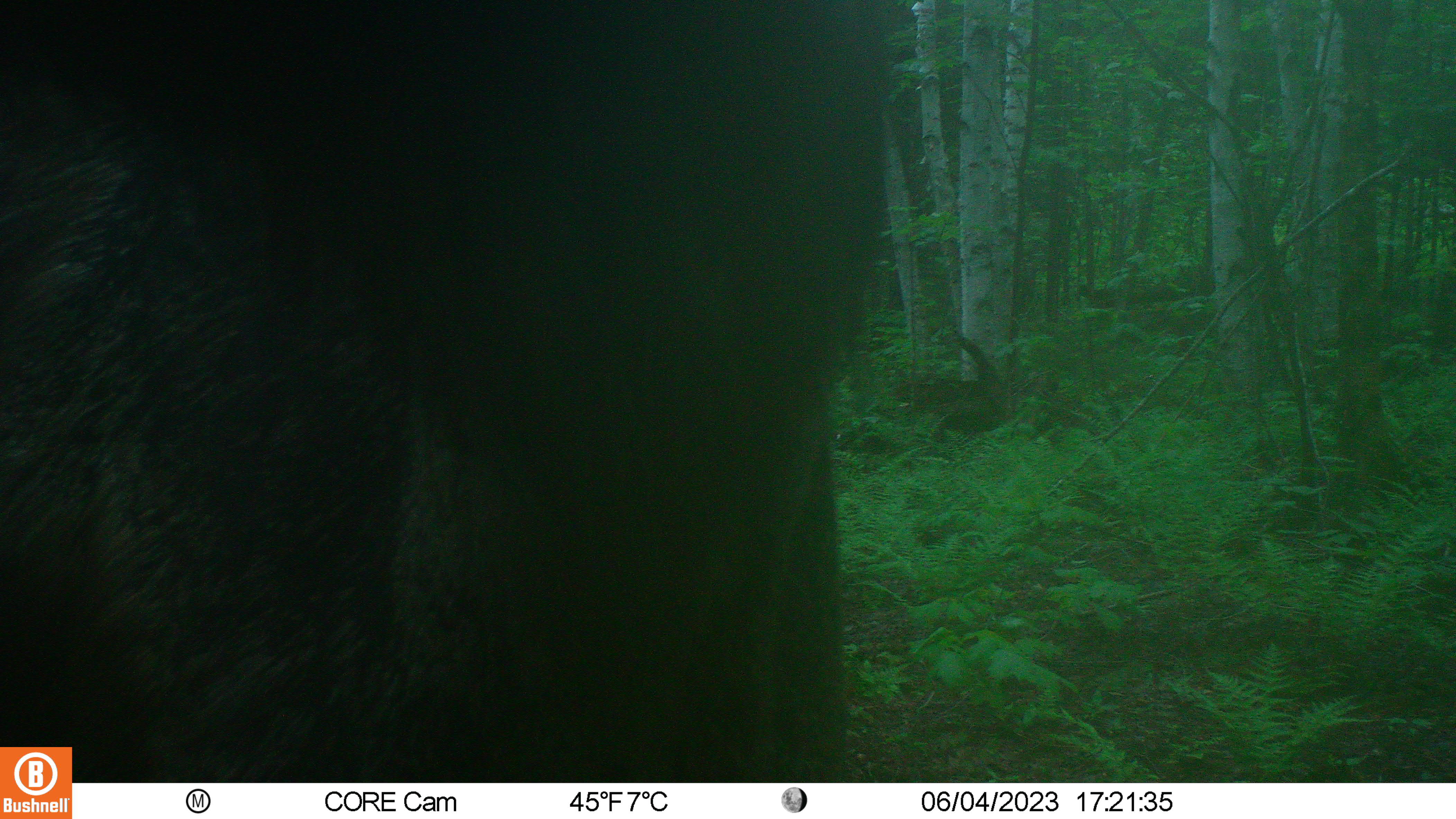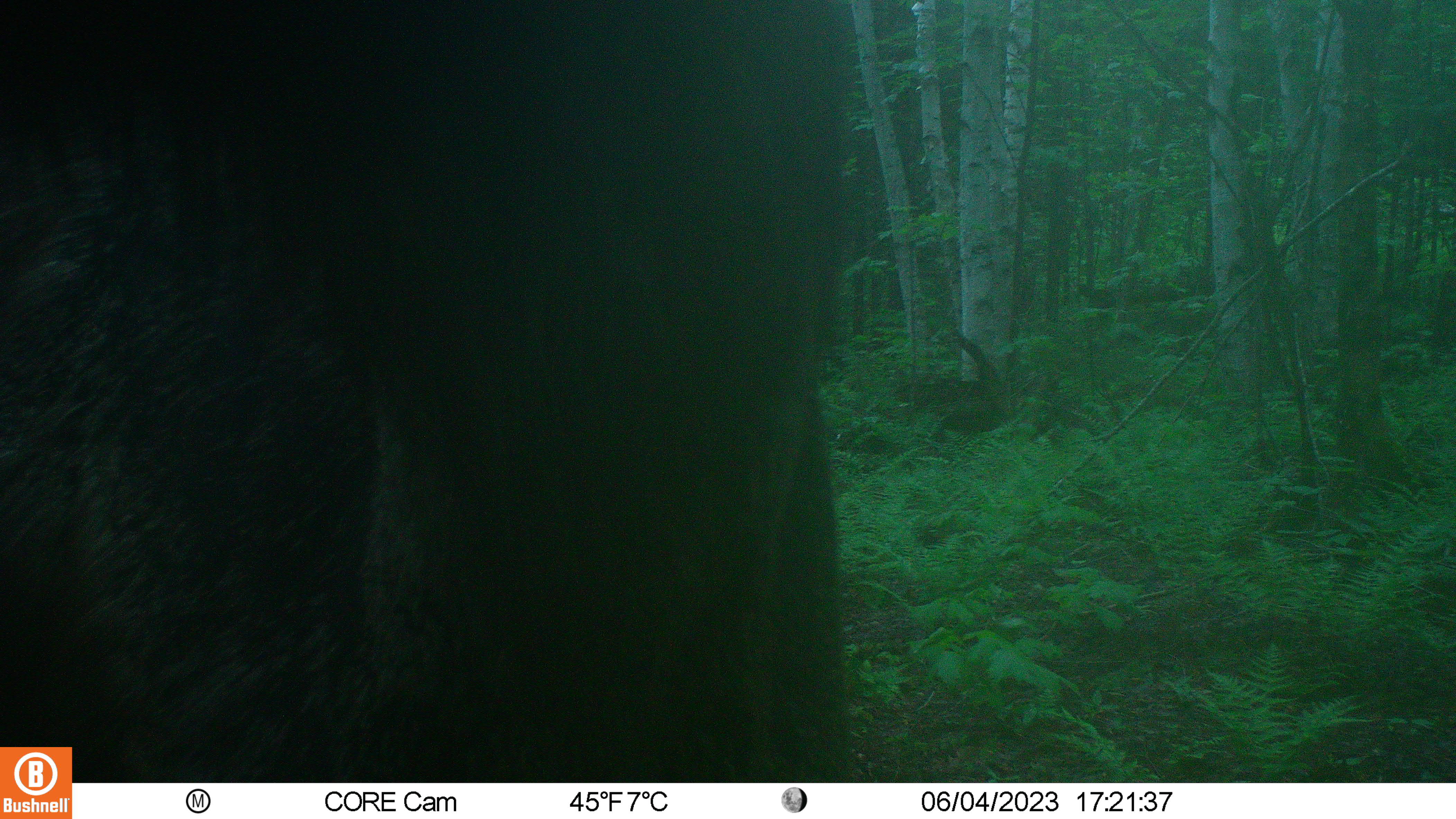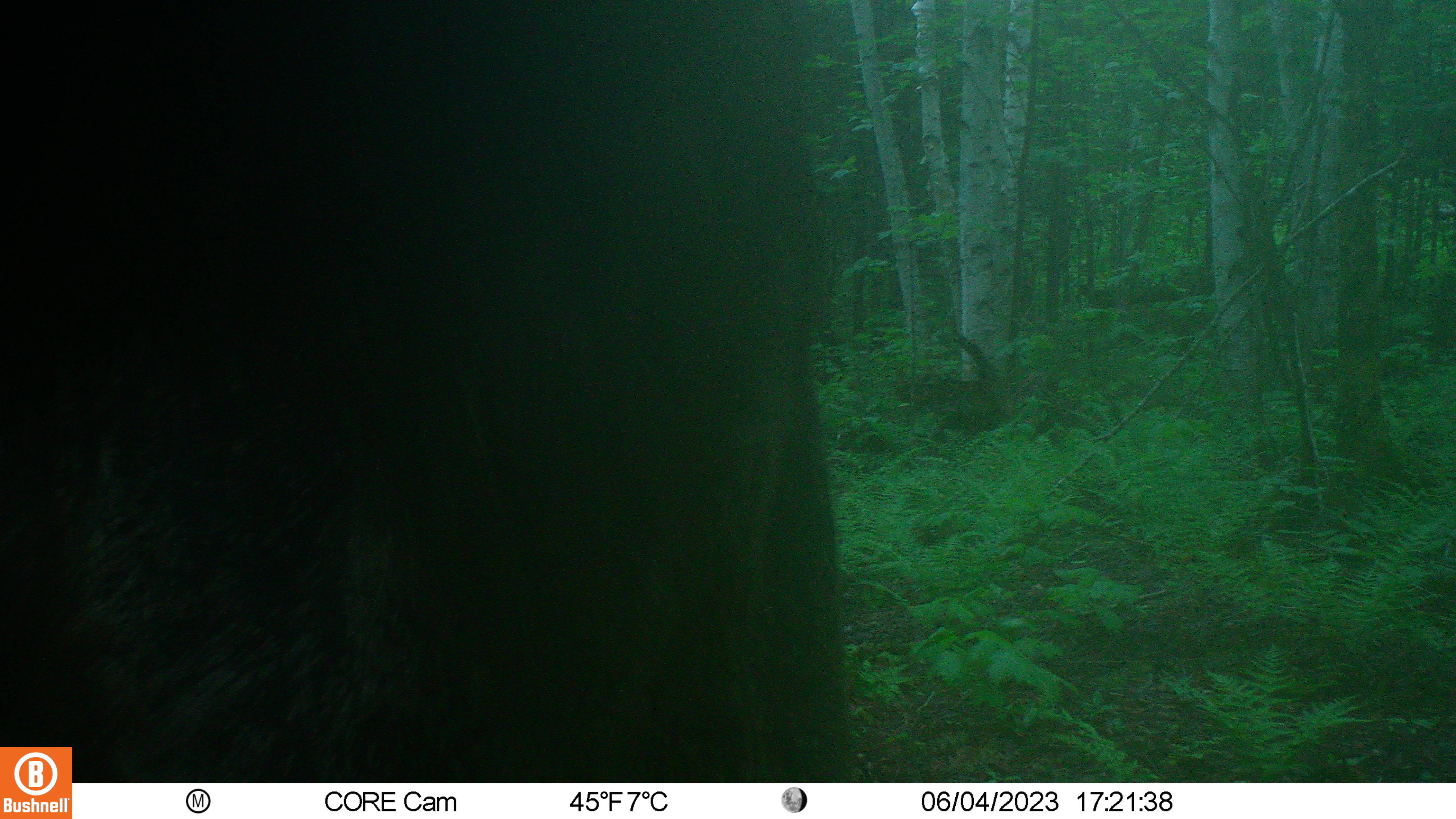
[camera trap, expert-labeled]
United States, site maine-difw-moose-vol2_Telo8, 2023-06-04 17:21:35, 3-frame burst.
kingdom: Animalia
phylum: Chordata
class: Mammalia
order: Artiodactyla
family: Cervidae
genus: Alces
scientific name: Alces alces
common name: moose